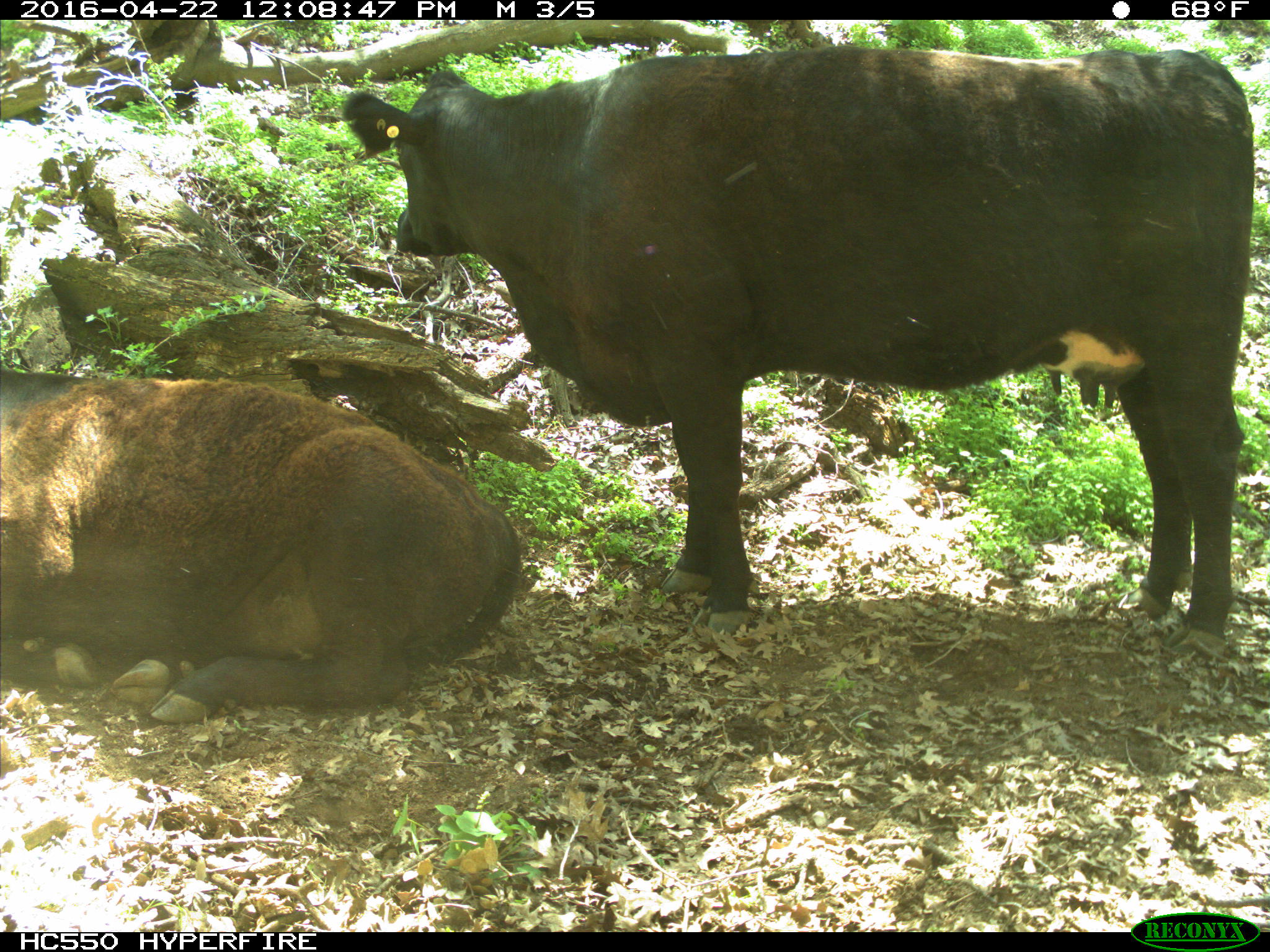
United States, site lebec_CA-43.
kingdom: Animalia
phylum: Chordata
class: Mammalia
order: Artiodactyla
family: Bovidae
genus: Bos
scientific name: Bos taurus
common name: domestic cow